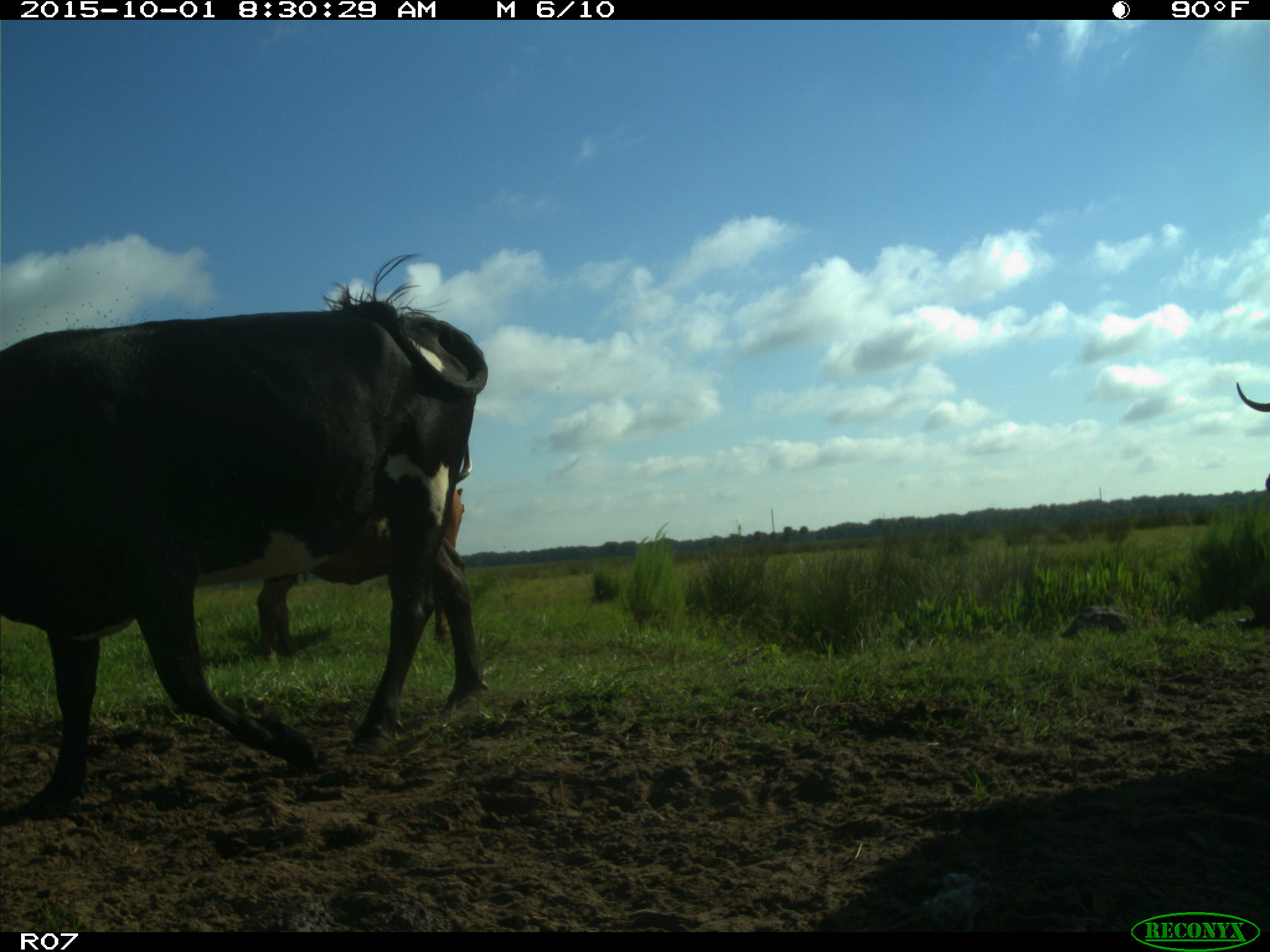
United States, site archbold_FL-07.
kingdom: Animalia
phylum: Chordata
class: Mammalia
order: Artiodactyla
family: Bovidae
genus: Bos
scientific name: Bos taurus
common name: domestic cow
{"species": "Bos taurus (domestic cow)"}